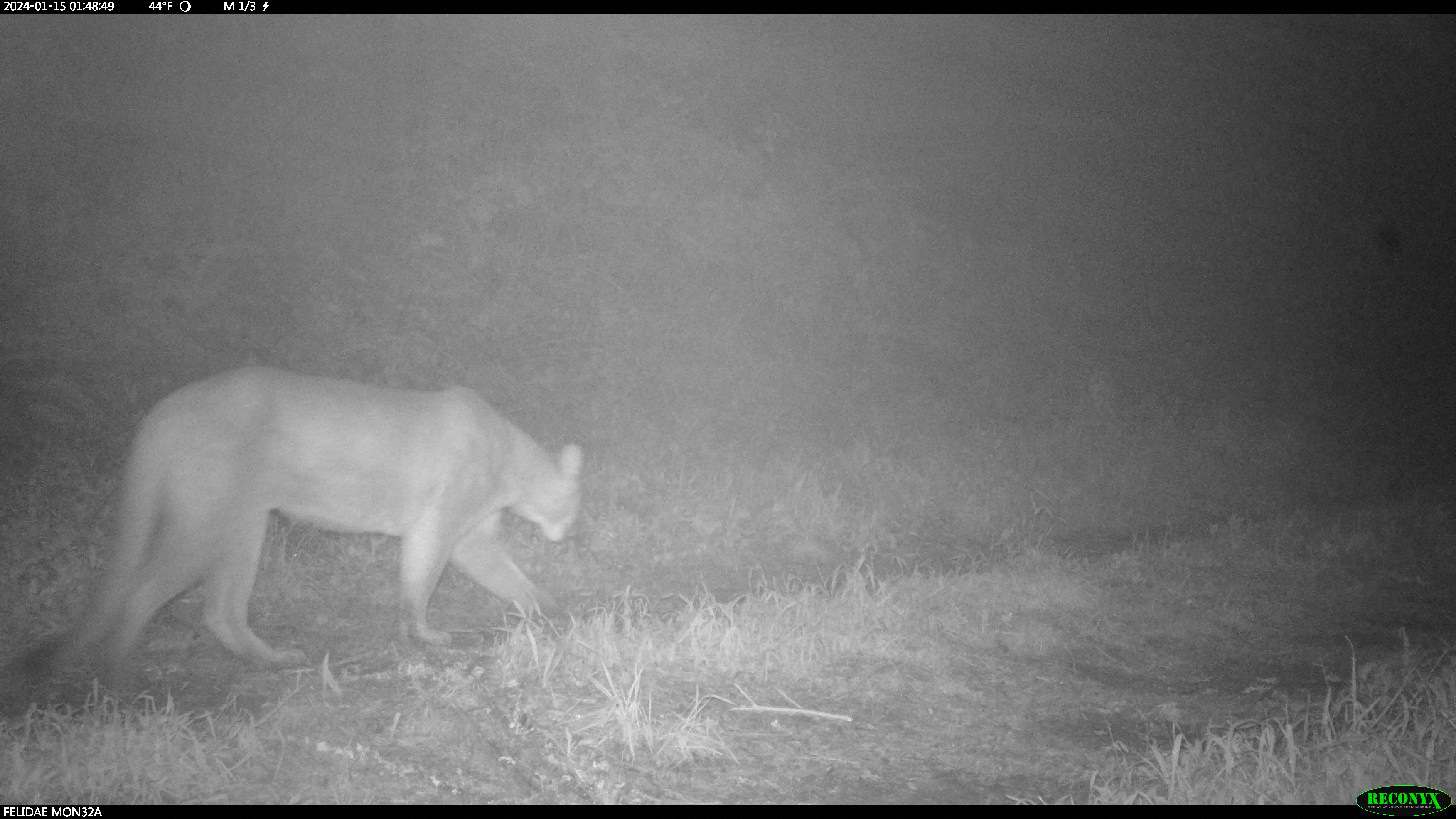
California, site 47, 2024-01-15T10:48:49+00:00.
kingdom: Animalia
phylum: Chordata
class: Mammalia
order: Carnivora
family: Felidae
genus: Puma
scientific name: Puma concolor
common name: puma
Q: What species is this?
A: Puma (Puma concolor).